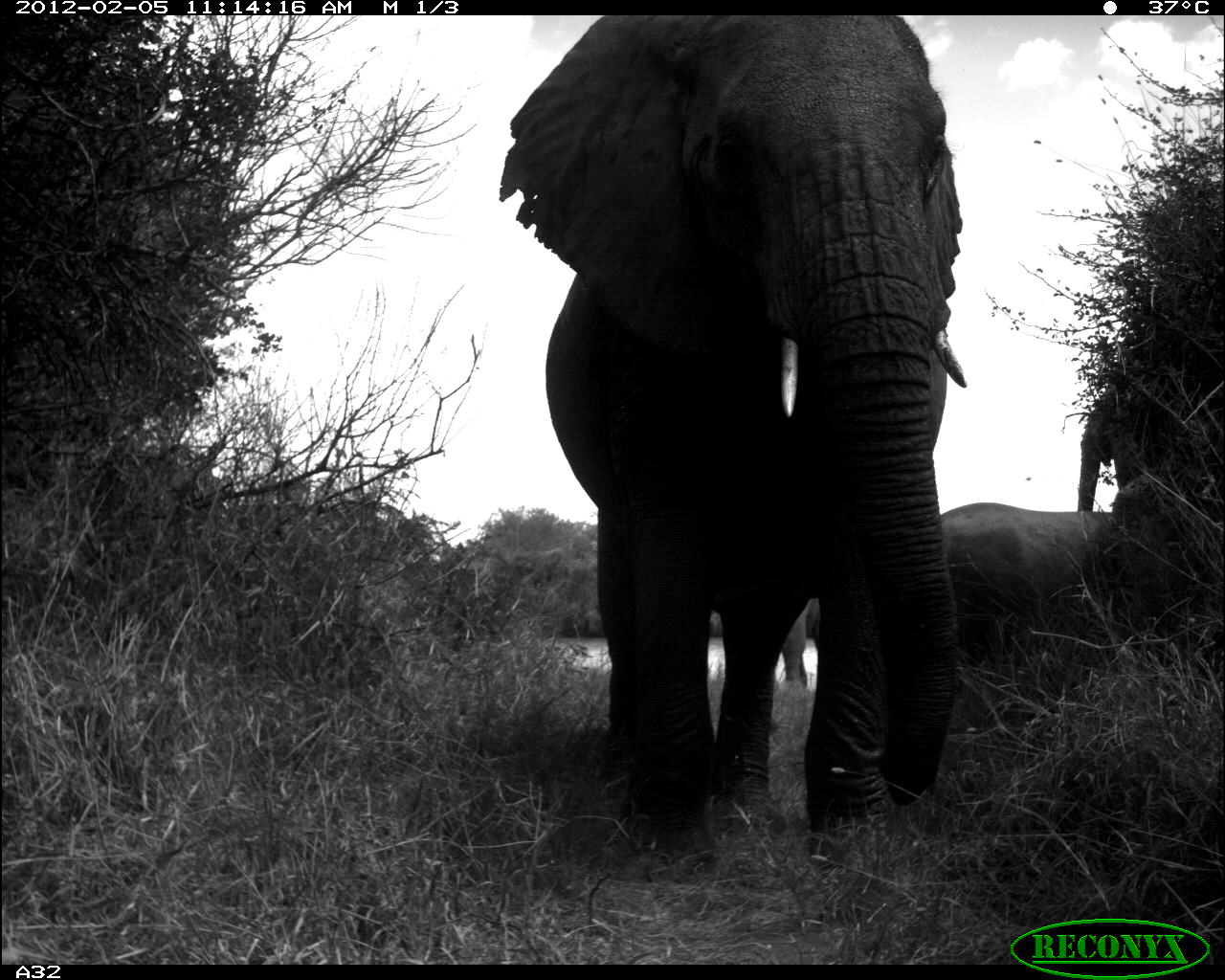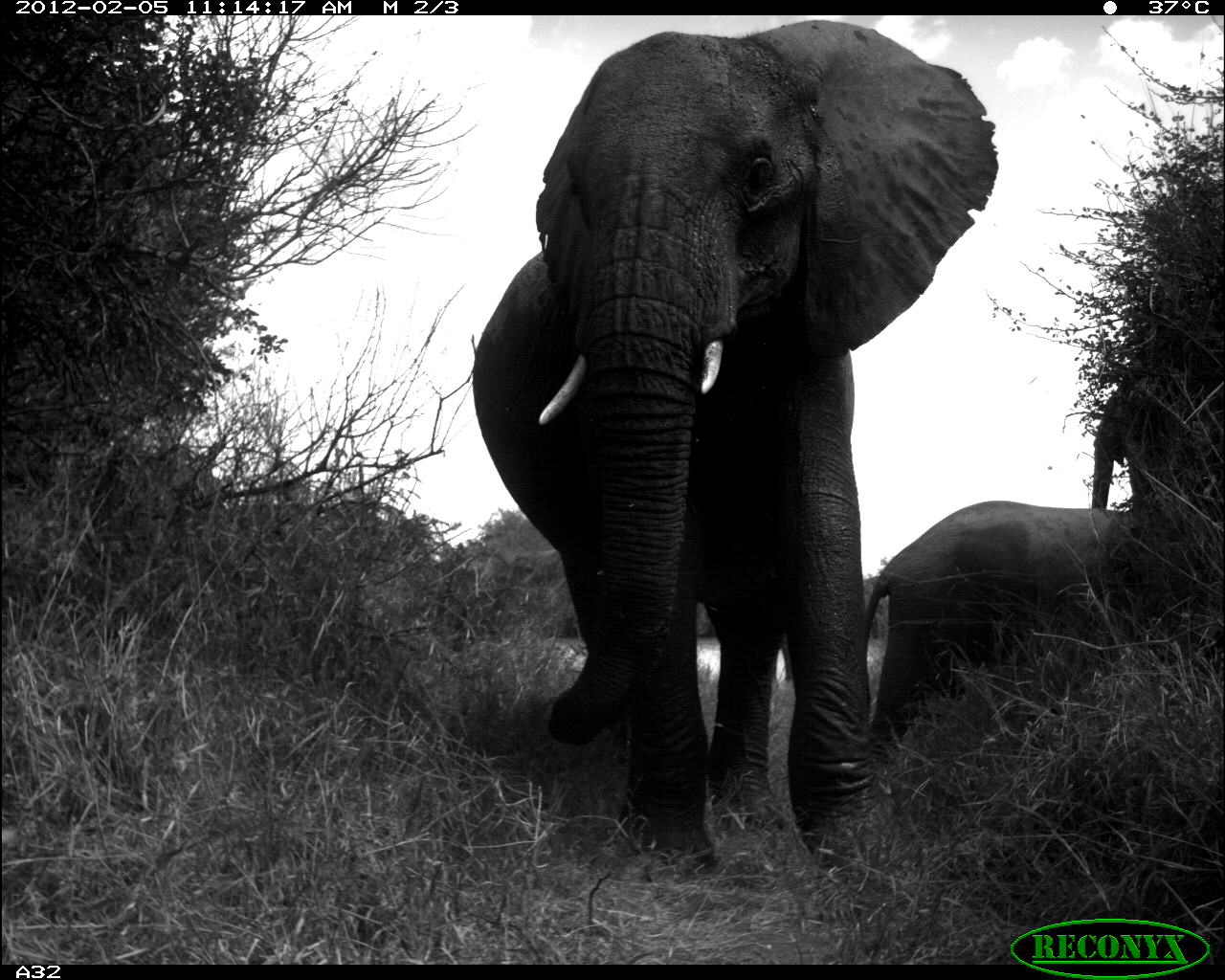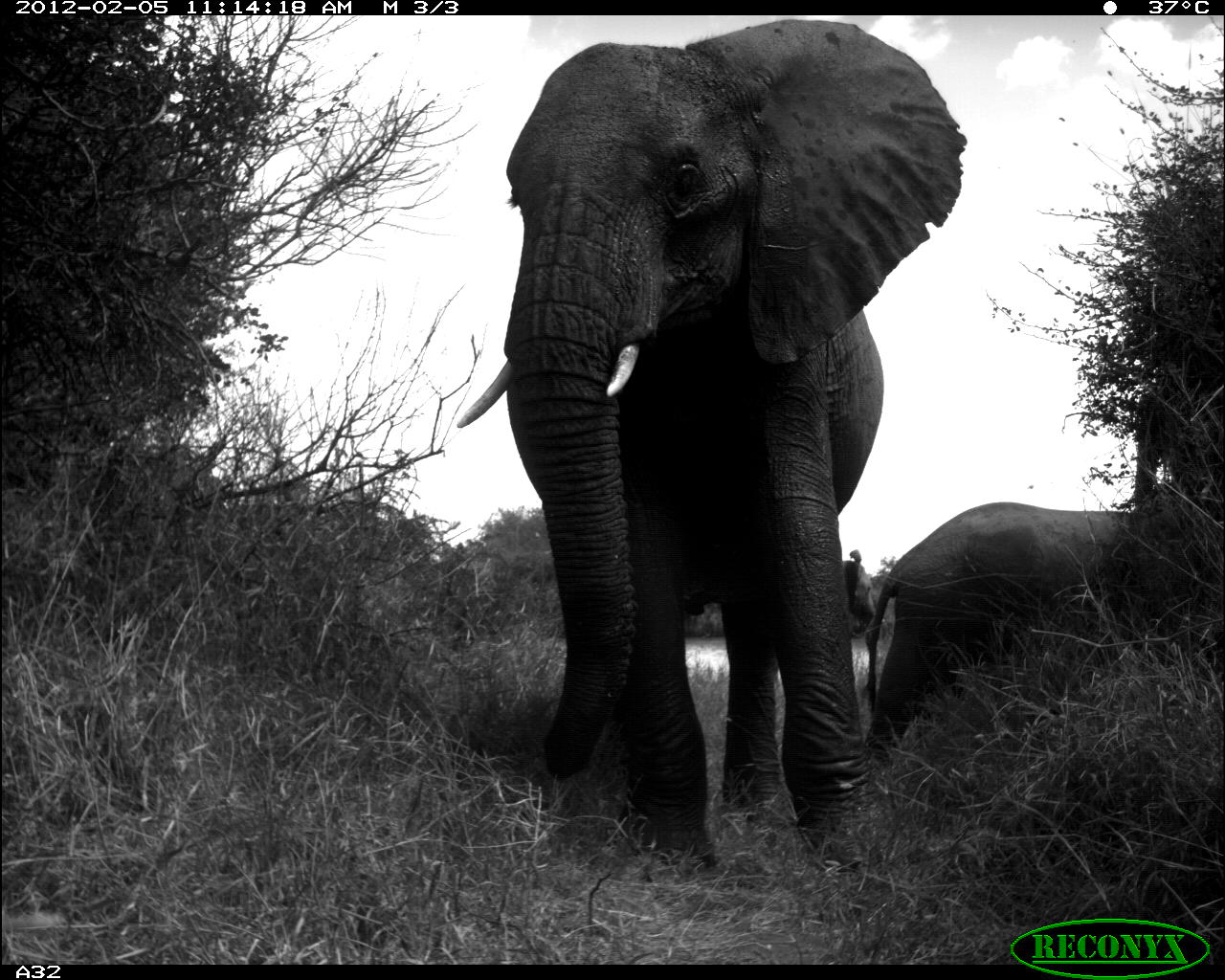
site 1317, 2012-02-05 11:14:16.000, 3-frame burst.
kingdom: Animalia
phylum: Chordata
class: Mammalia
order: Proboscidea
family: Elephantidae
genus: Loxodonta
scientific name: Loxodonta africana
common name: african bush elephant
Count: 4.